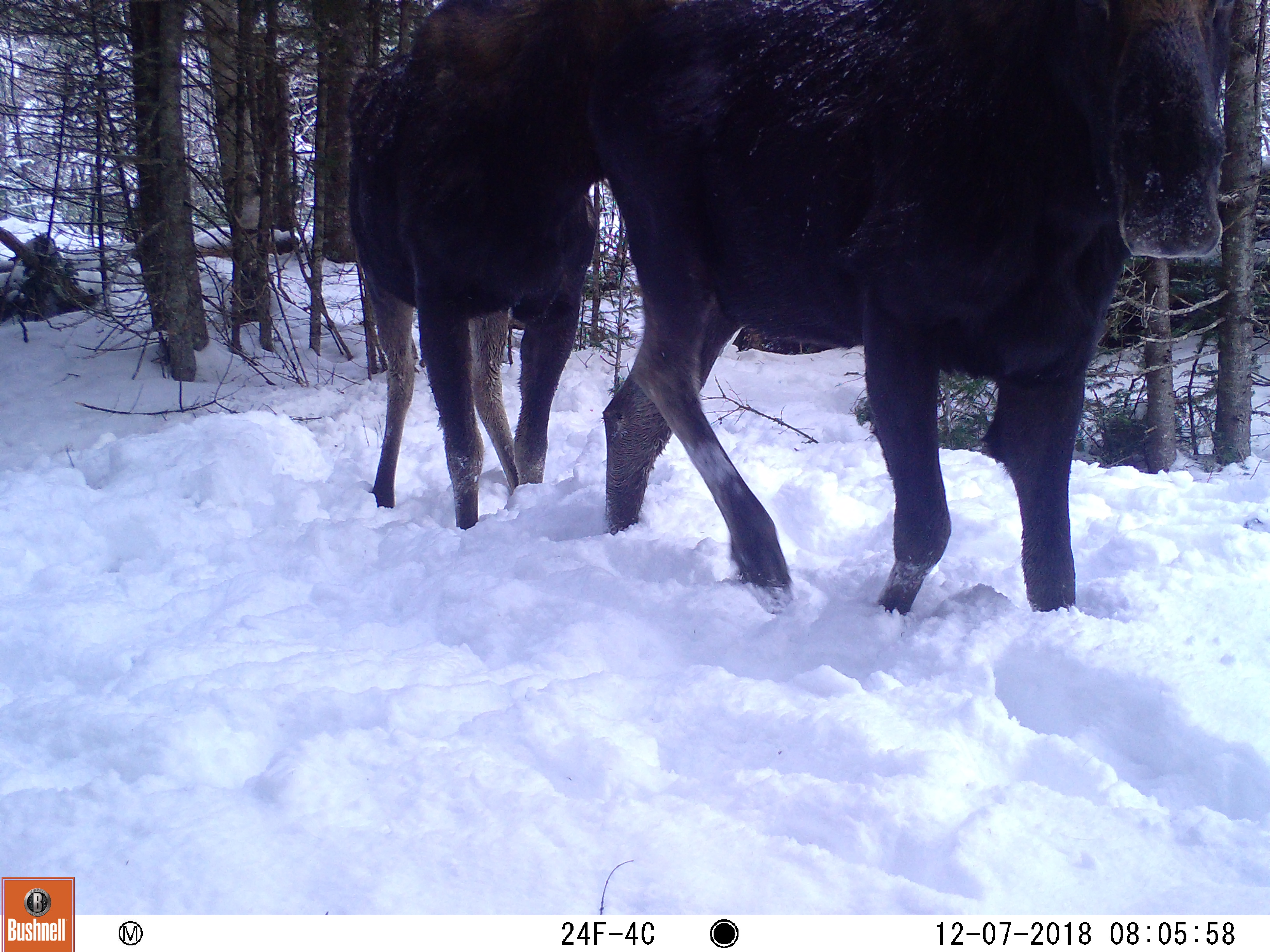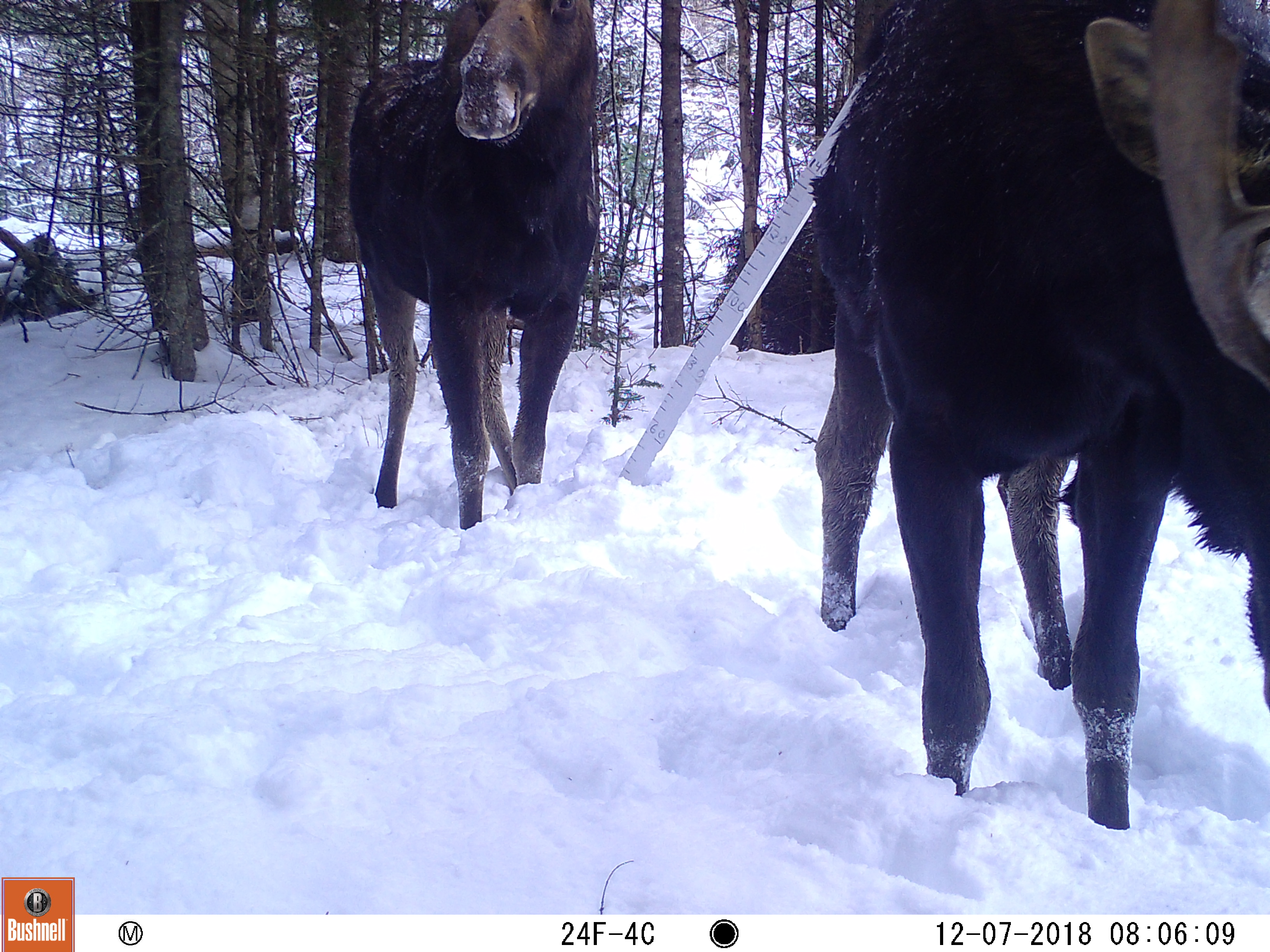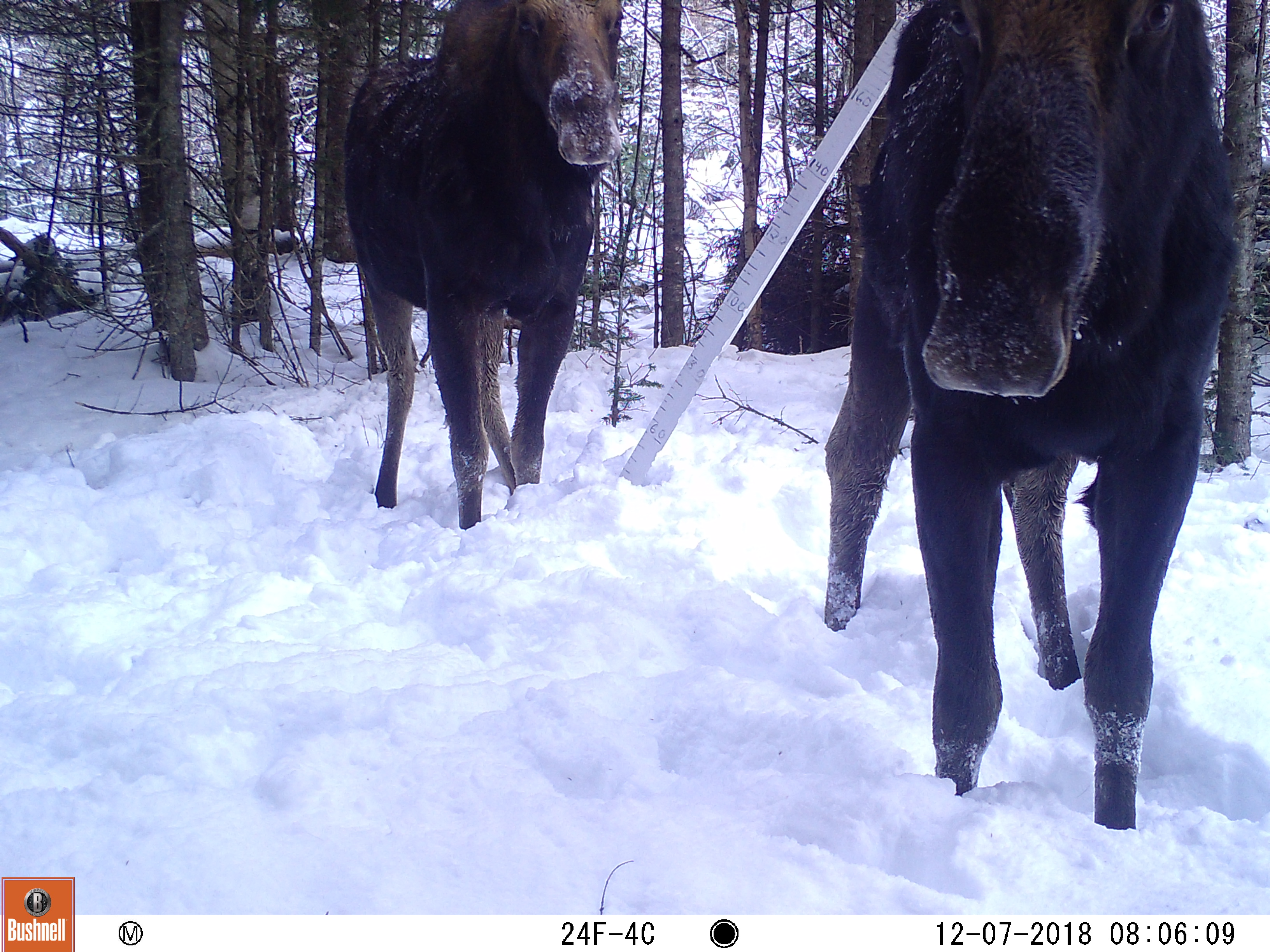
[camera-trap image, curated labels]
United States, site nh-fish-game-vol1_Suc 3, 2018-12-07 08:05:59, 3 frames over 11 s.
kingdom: Animalia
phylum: Chordata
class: Mammalia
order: Artiodactyla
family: Cervidae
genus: Alces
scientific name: Alces alces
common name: moose